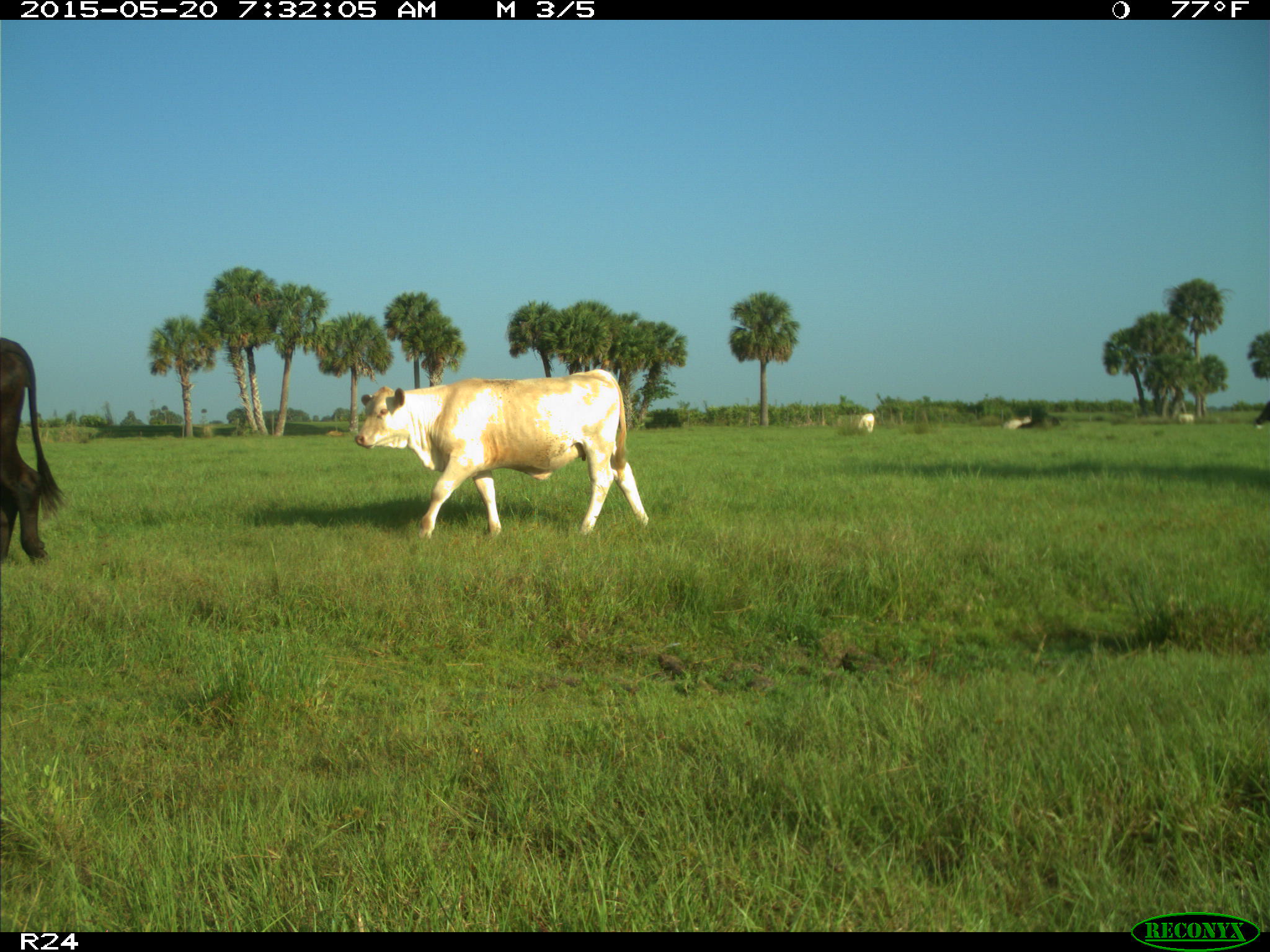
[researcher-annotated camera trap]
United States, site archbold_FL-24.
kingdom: Animalia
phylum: Chordata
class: Mammalia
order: Artiodactyla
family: Bovidae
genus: Bos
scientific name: Bos taurus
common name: domestic cow